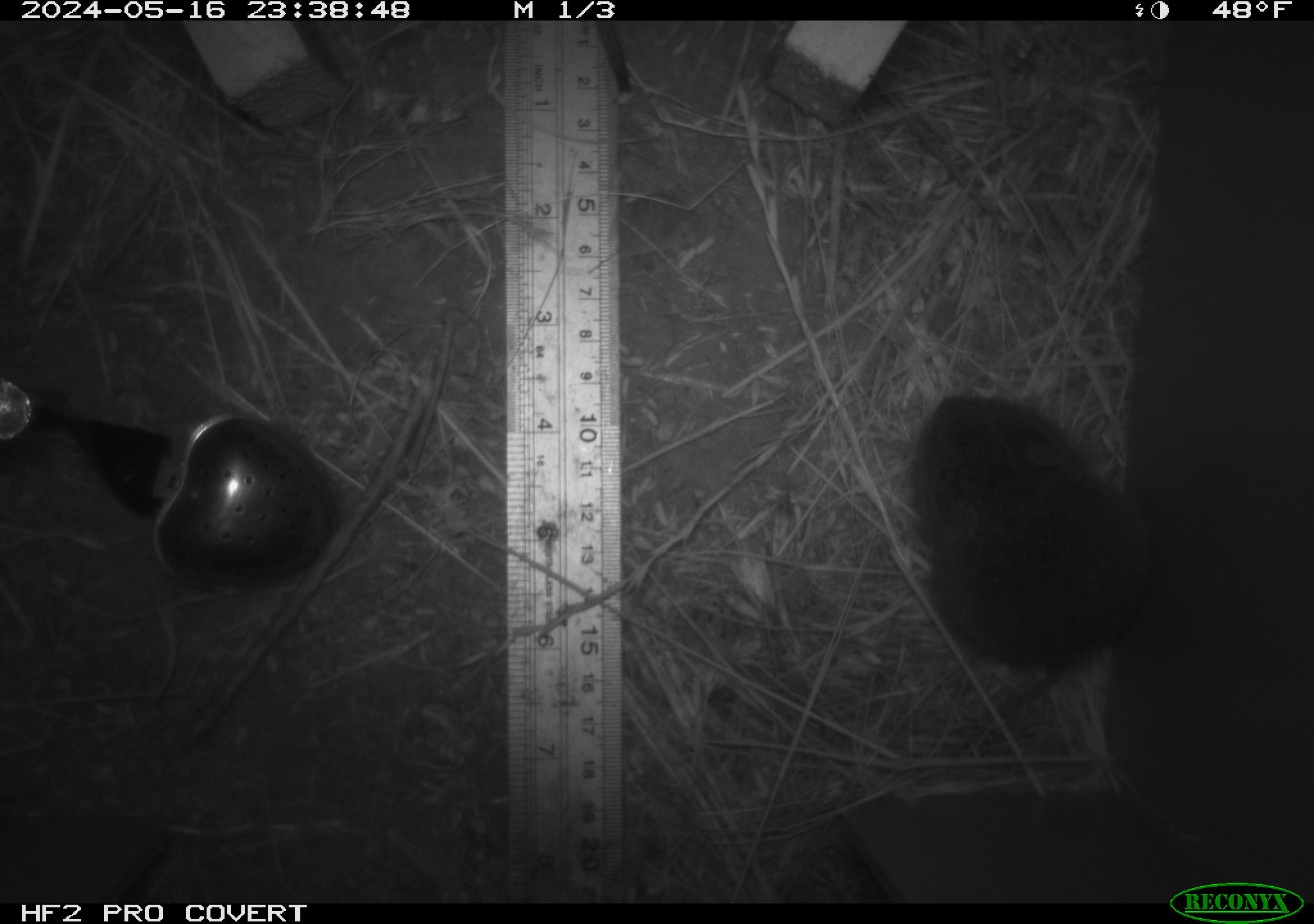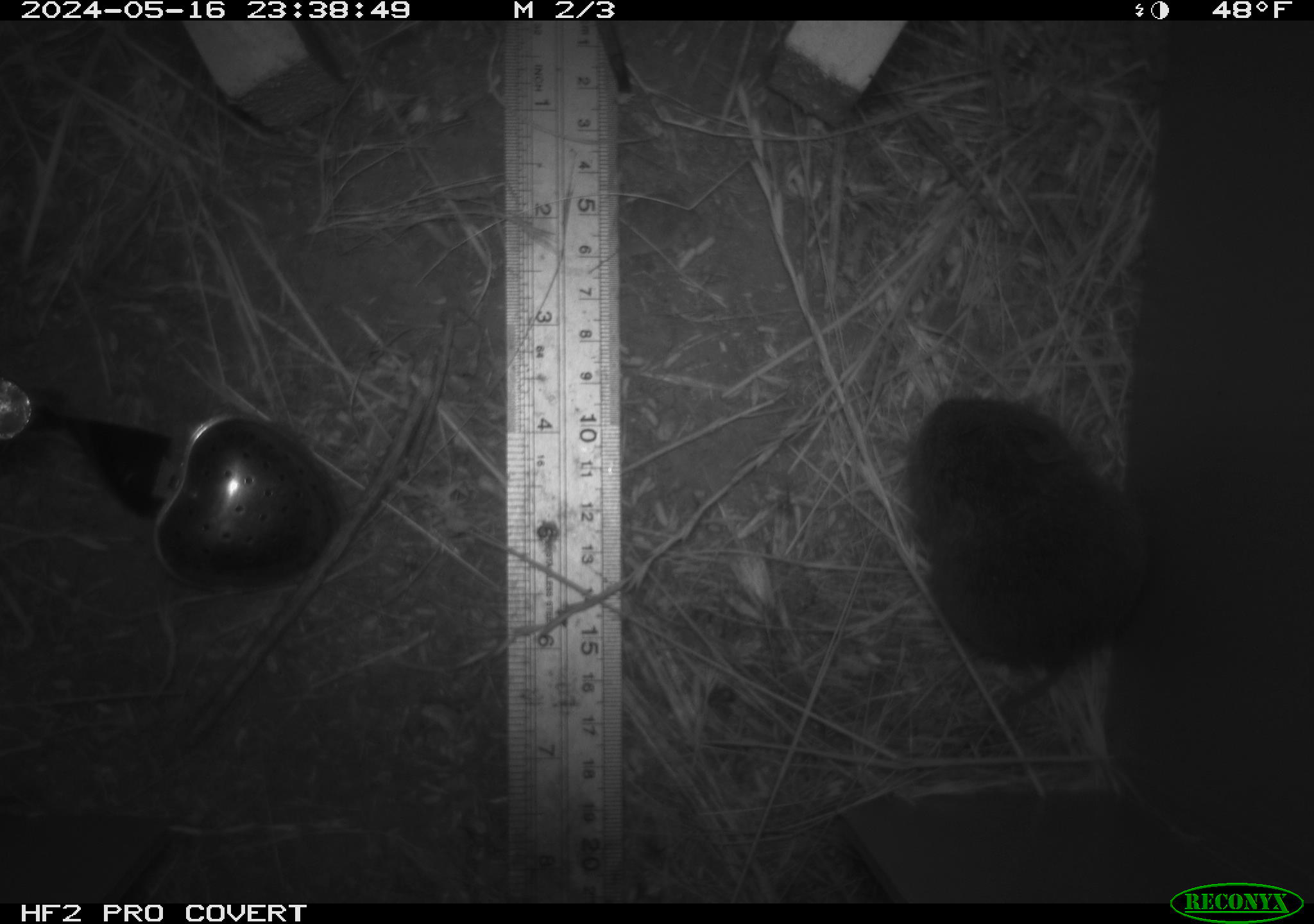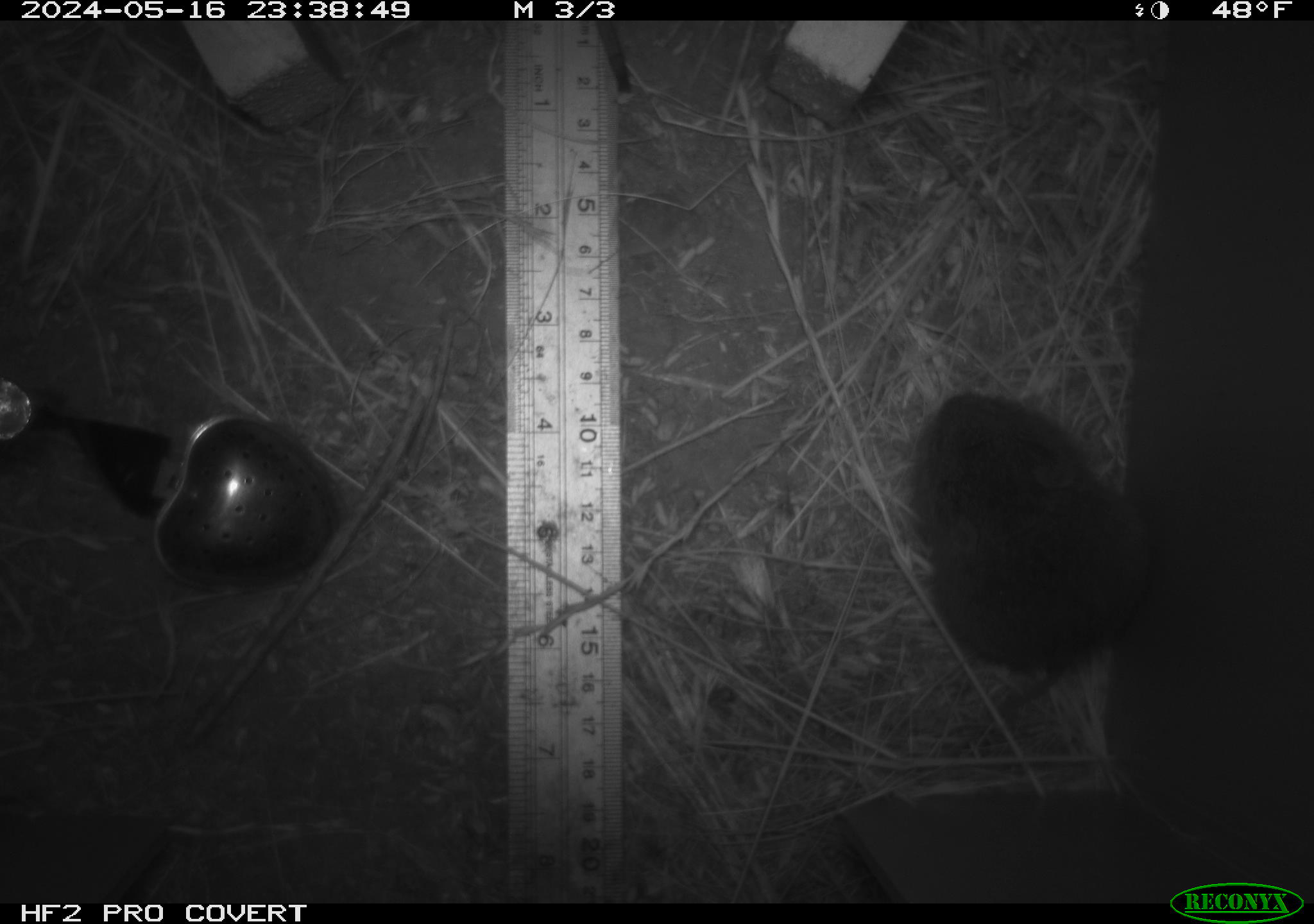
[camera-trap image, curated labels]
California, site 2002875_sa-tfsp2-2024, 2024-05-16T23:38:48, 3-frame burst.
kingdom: Animalia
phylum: Chordata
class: Mammalia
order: Rodentia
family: Cricetidae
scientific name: Arvicolinae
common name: voles, lemmings, and muskrats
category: arvicolinae subfamily